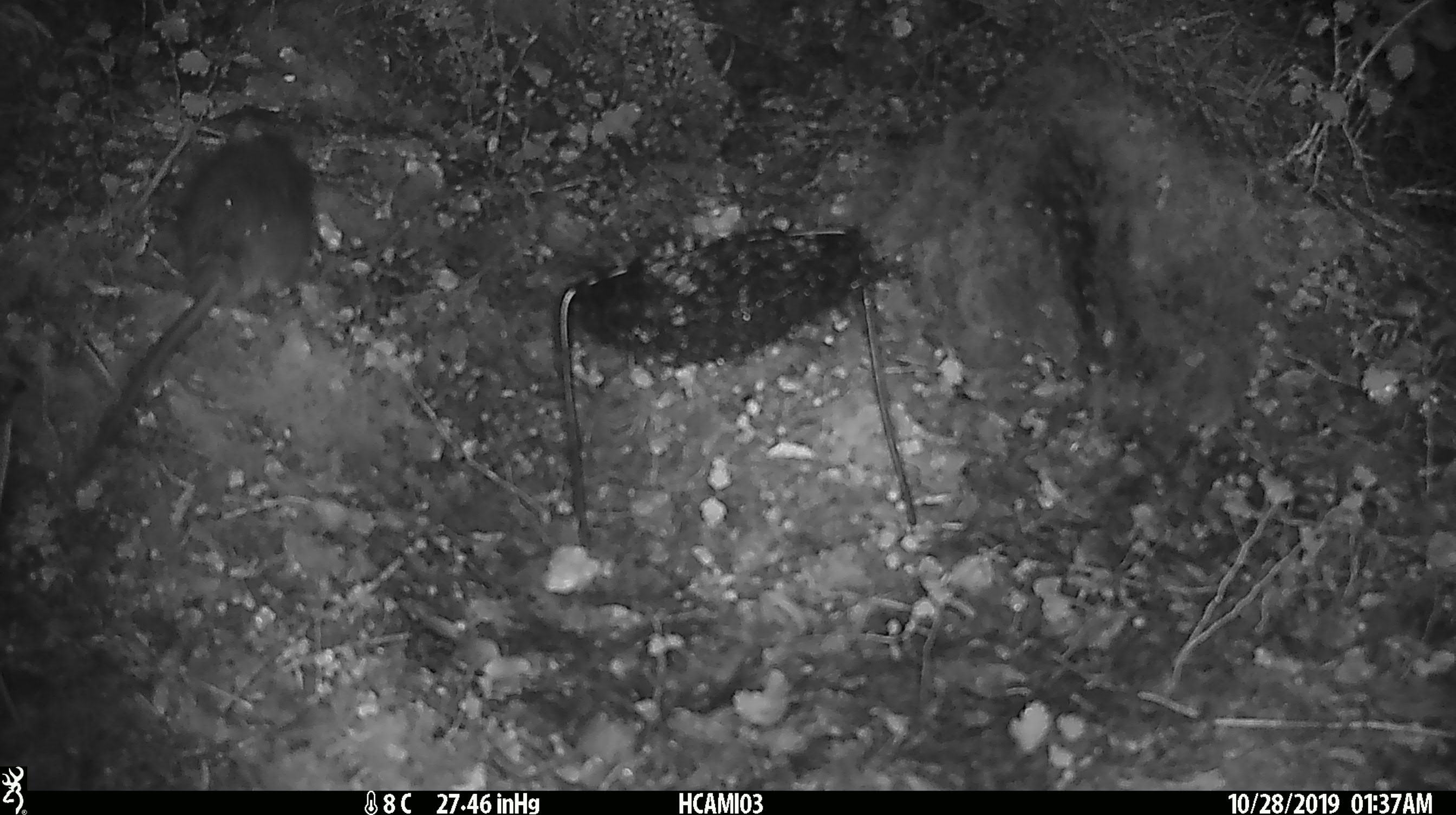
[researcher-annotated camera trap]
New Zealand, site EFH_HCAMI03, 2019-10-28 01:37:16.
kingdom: Animalia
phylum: Chordata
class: Mammalia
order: Rodentia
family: Muridae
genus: Rattus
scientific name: Rattus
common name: rat